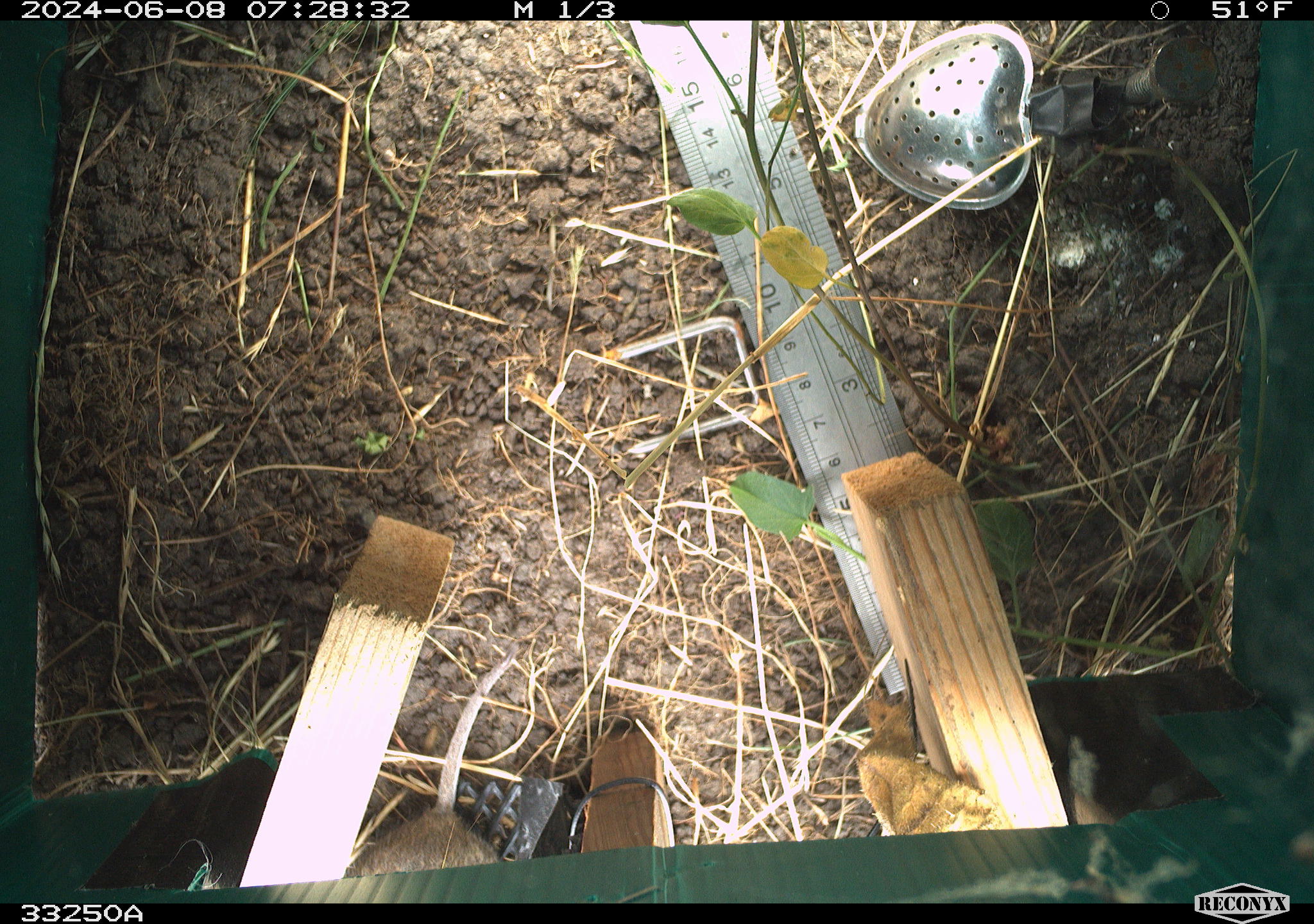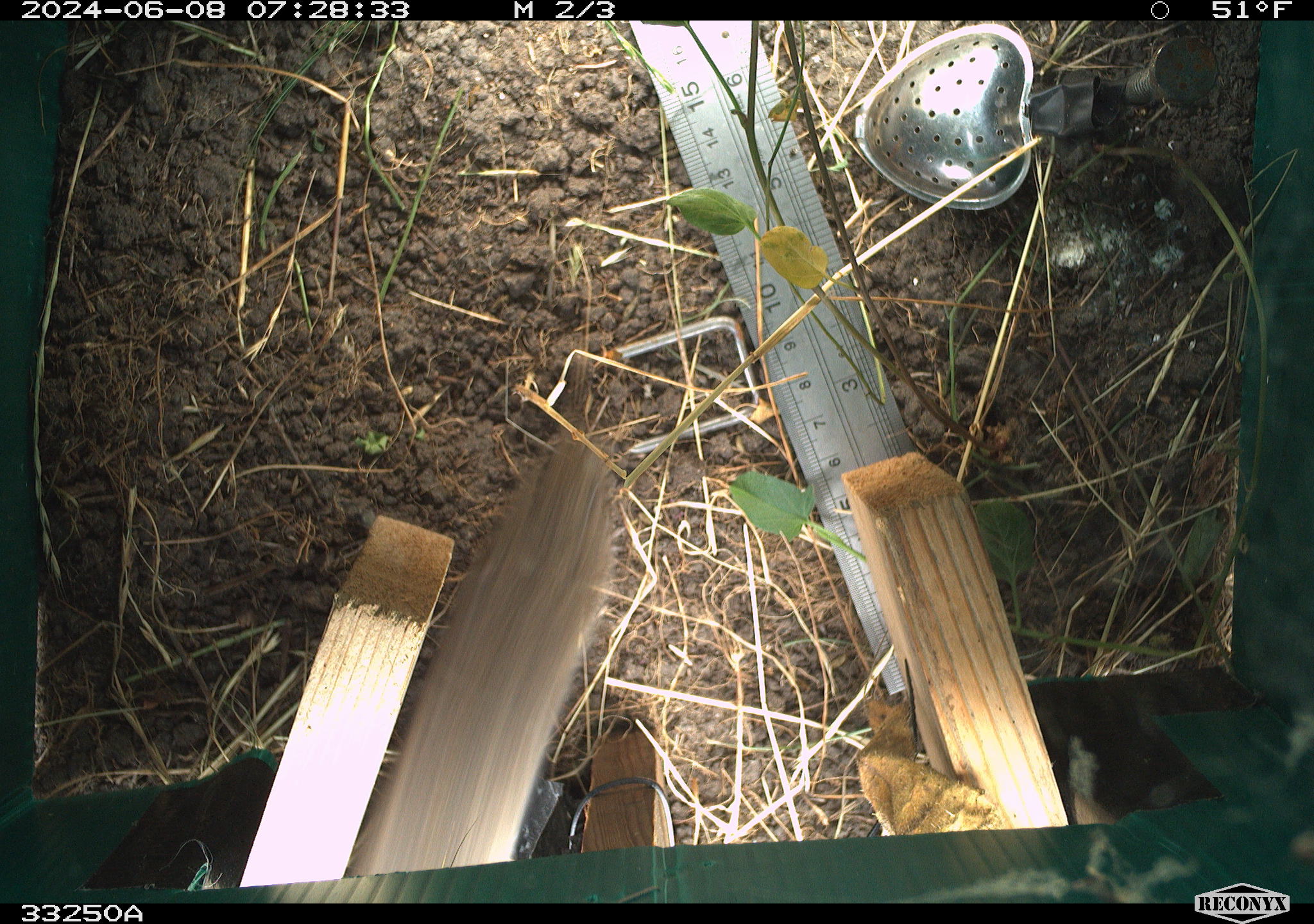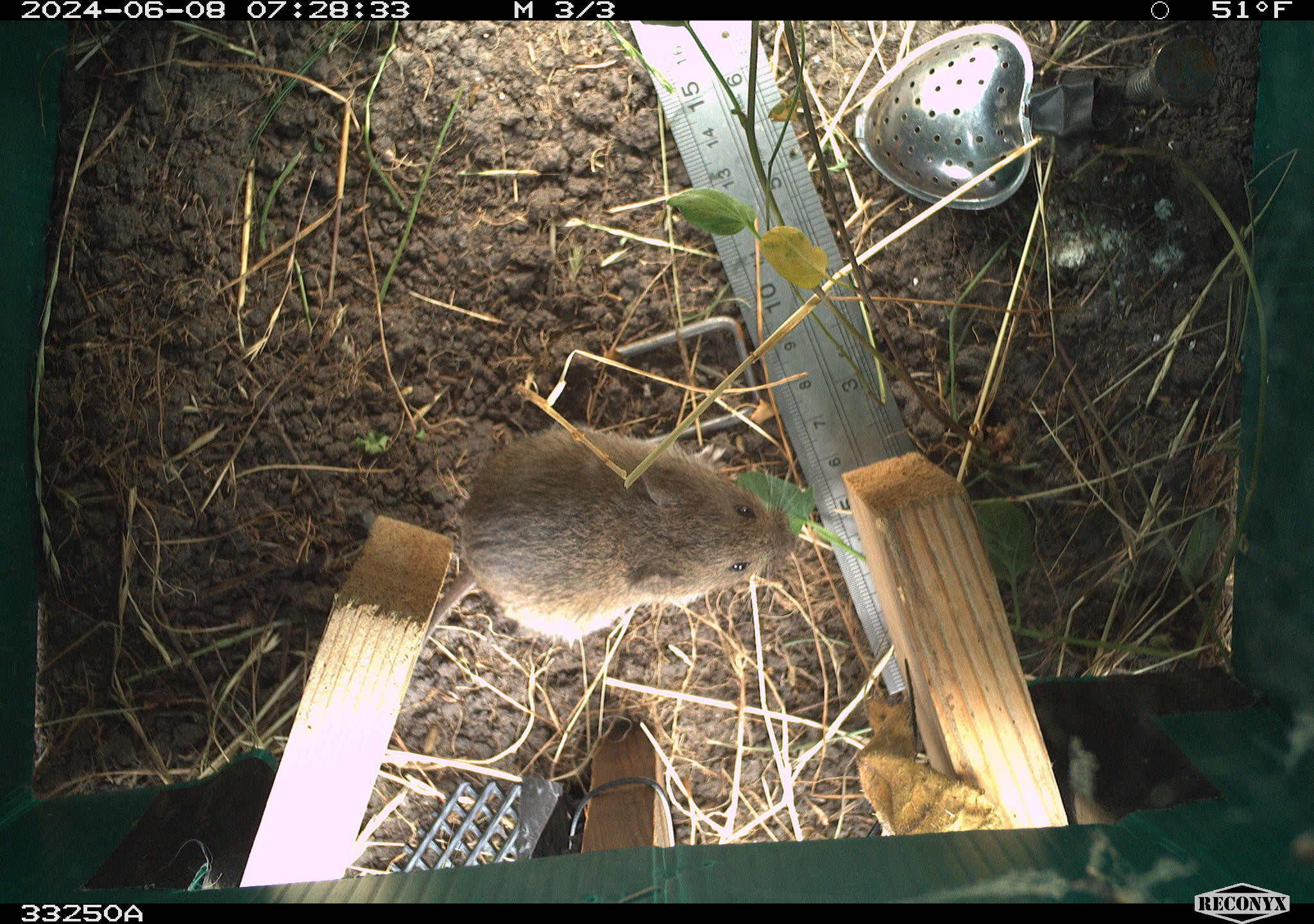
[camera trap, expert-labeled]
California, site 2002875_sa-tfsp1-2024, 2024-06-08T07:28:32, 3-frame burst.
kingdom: Animalia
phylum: Chordata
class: Mammalia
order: Rodentia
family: Cricetidae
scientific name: Arvicolinae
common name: voles, lemmings, and muskrats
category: arvicolinae subfamily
Arvicolinae subfamily (voles, lemmings, and muskrats) (Arvicolinae).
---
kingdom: Animalia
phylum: Chordata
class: Mammalia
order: Rodentia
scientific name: Rodentia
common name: rodent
Rodent (Rodentia).